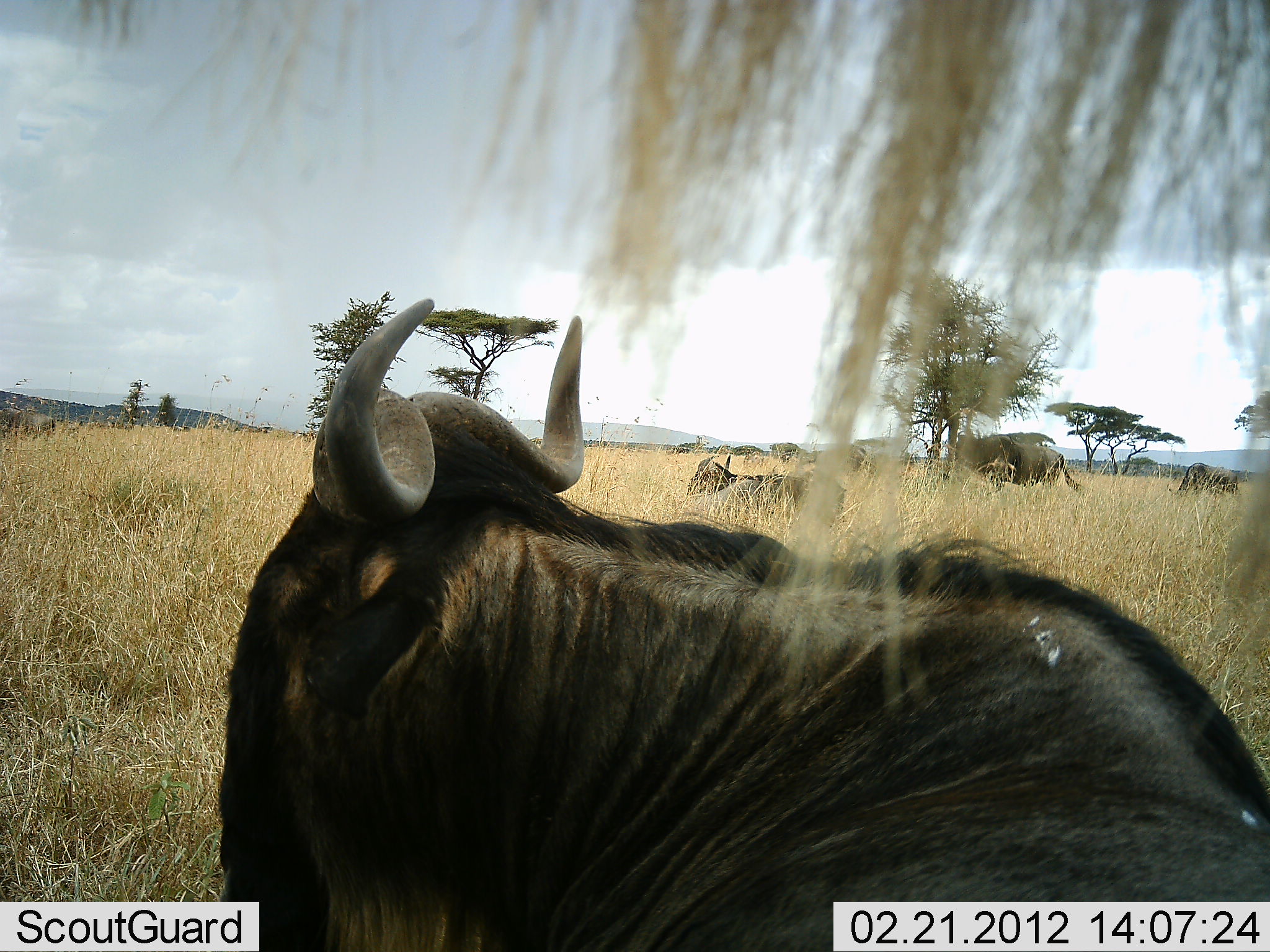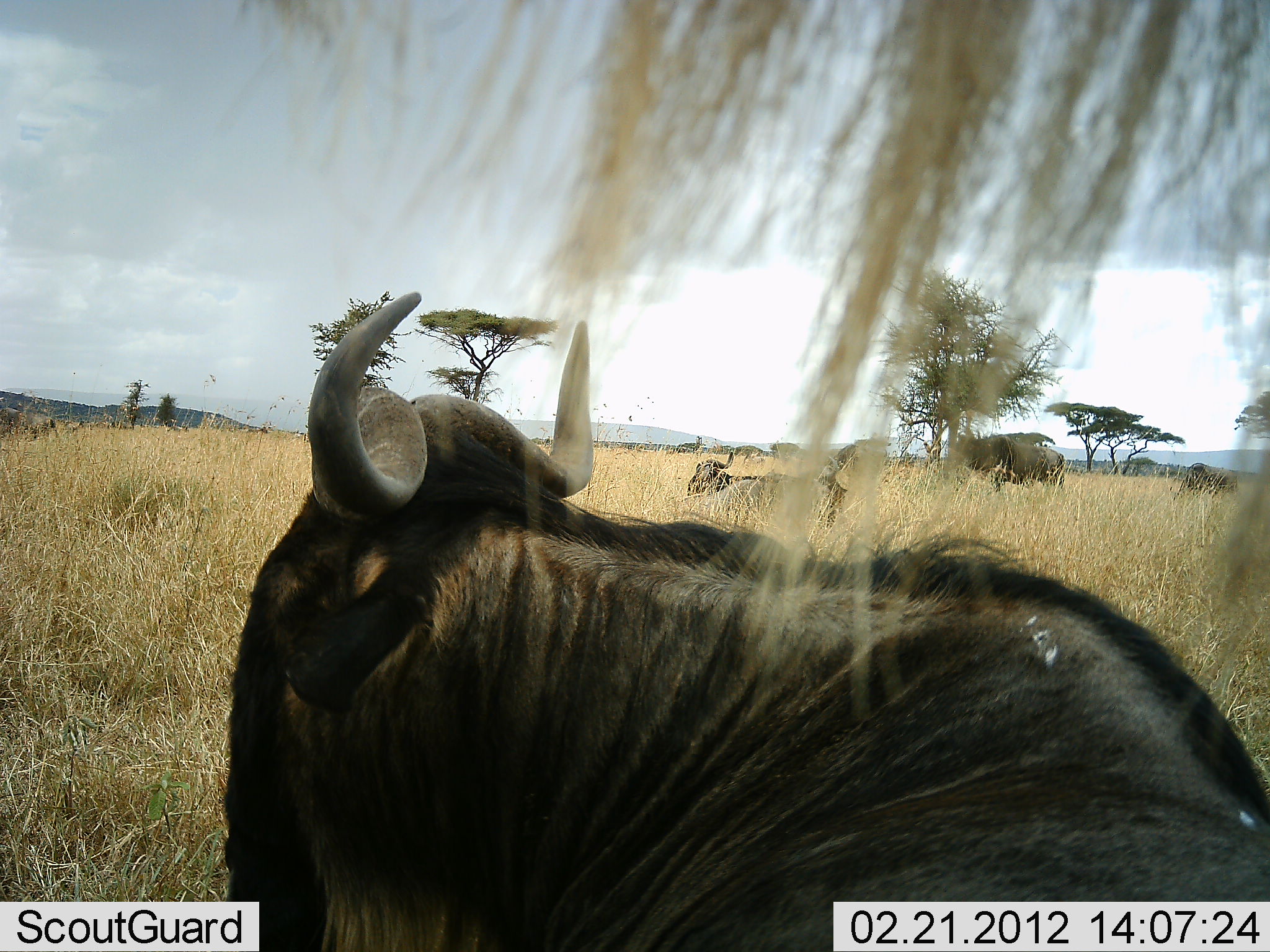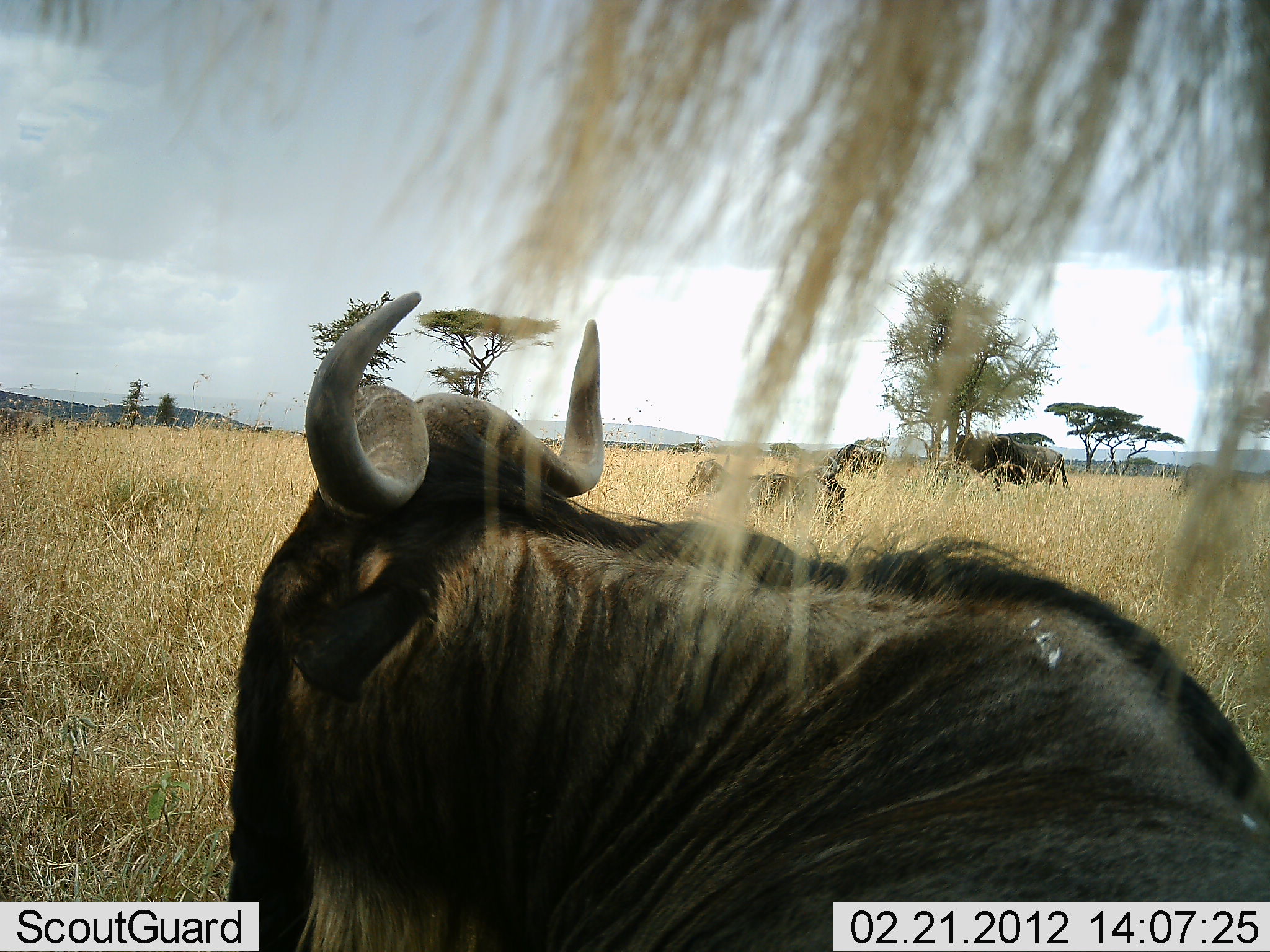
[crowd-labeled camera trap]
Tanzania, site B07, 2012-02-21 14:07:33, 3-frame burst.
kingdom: Animalia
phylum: Chordata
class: Mammalia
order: Artiodactyla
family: Bovidae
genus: Connochaetes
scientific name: Connochaetes taurinus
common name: blue wildebeest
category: wildebeest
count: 5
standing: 73%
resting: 80%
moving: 0%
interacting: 0%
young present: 0%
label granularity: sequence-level